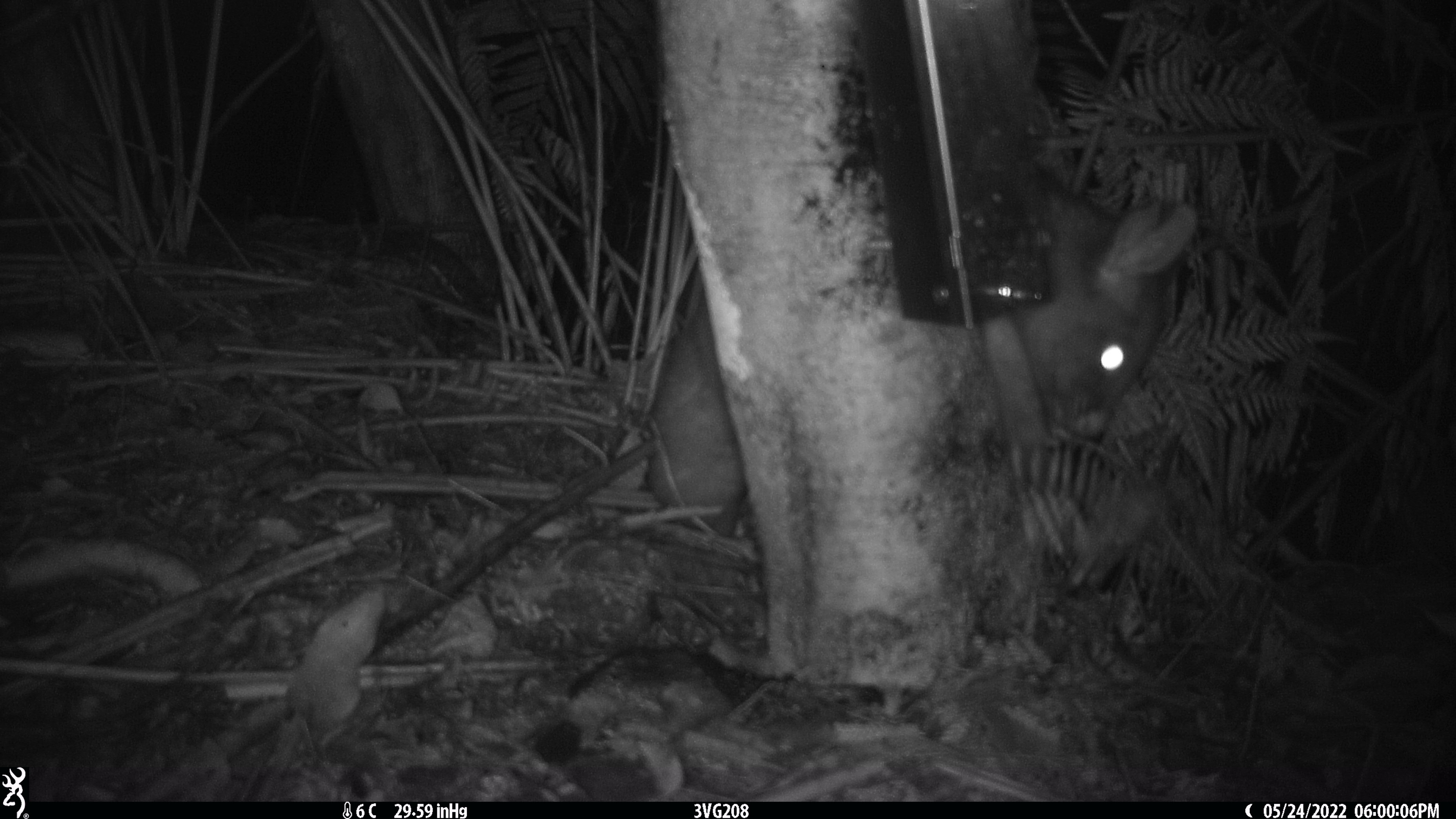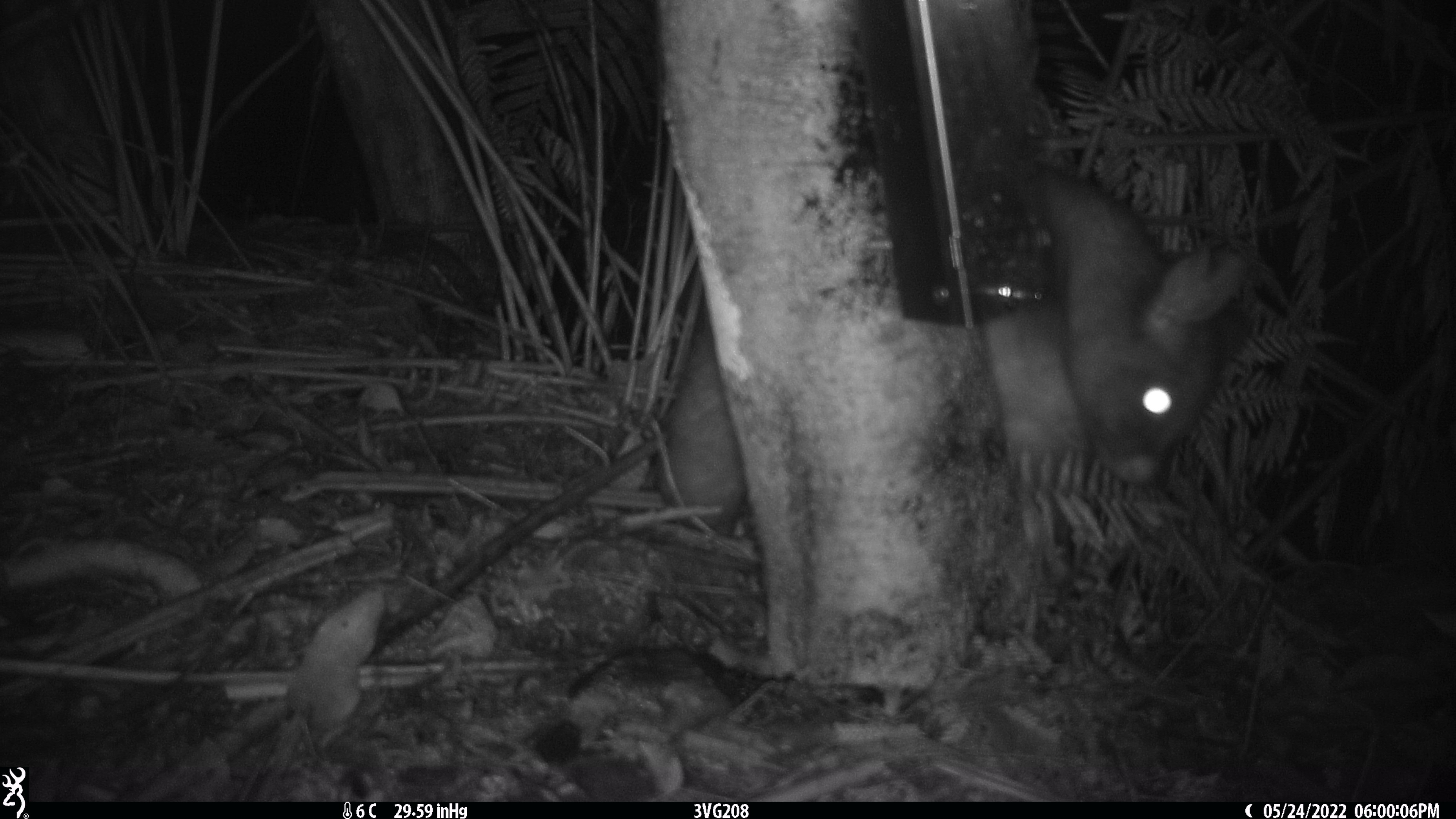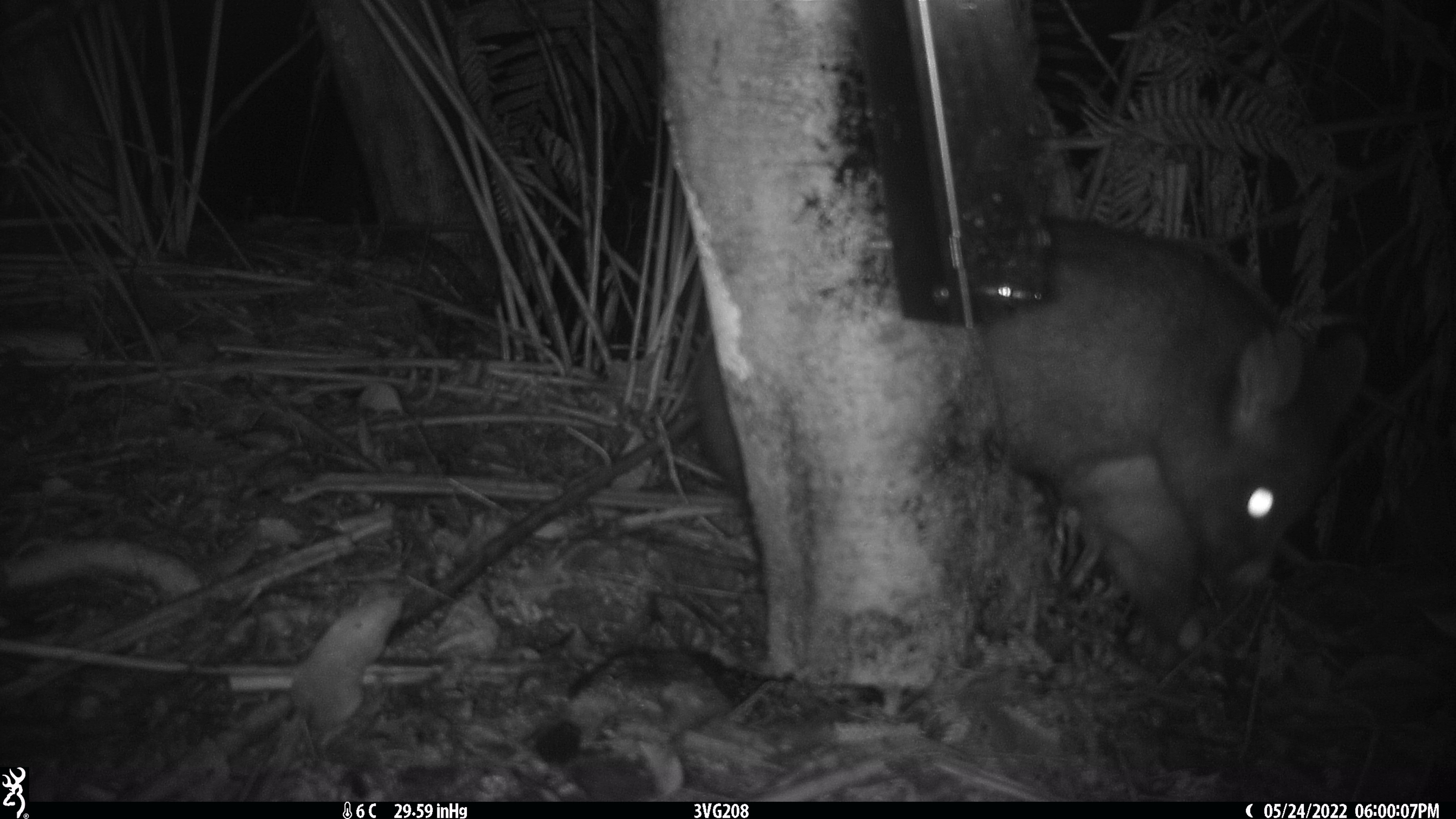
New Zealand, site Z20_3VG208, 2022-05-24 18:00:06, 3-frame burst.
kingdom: Animalia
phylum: Chordata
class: Mammalia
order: Diprotodontia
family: Phalangeridae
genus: Trichosurus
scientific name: Trichosurus vulpecula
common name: common brushtail possum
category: possum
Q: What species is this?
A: Possum (common brushtail possum) (Trichosurus vulpecula).